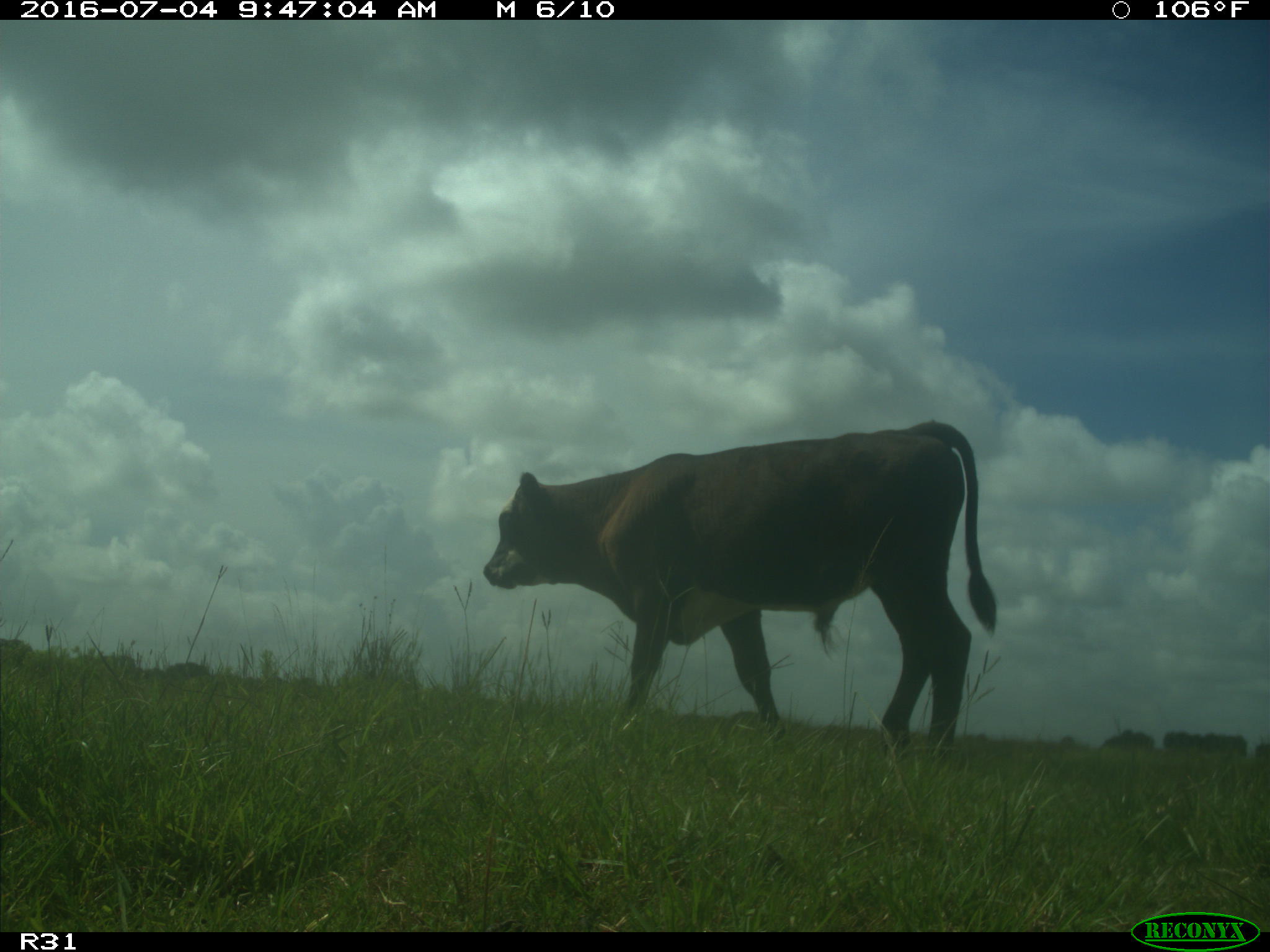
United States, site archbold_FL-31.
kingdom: Animalia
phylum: Chordata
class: Mammalia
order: Artiodactyla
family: Bovidae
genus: Bos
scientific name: Bos taurus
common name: domestic cow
Bos taurus (domestic cow).